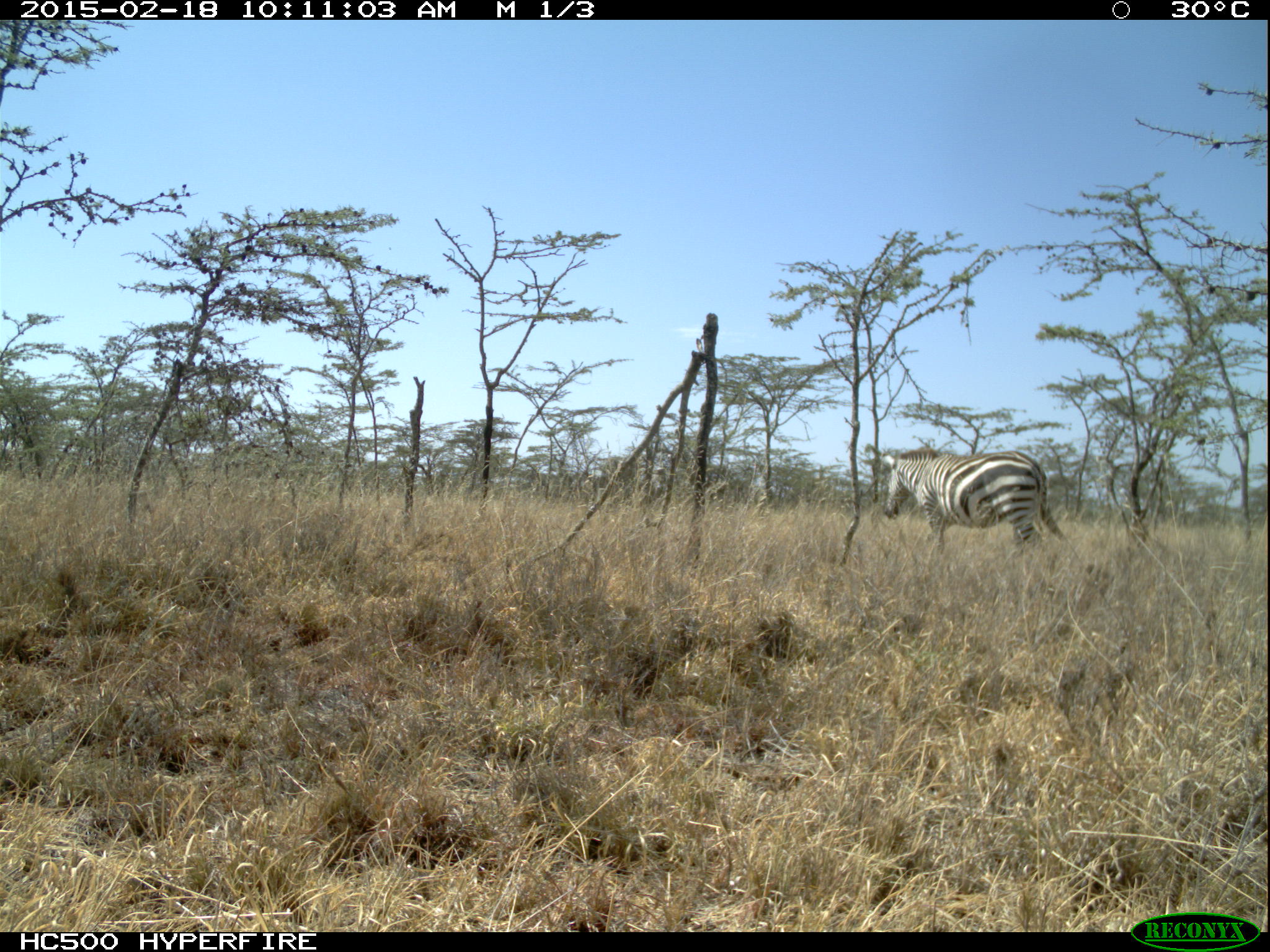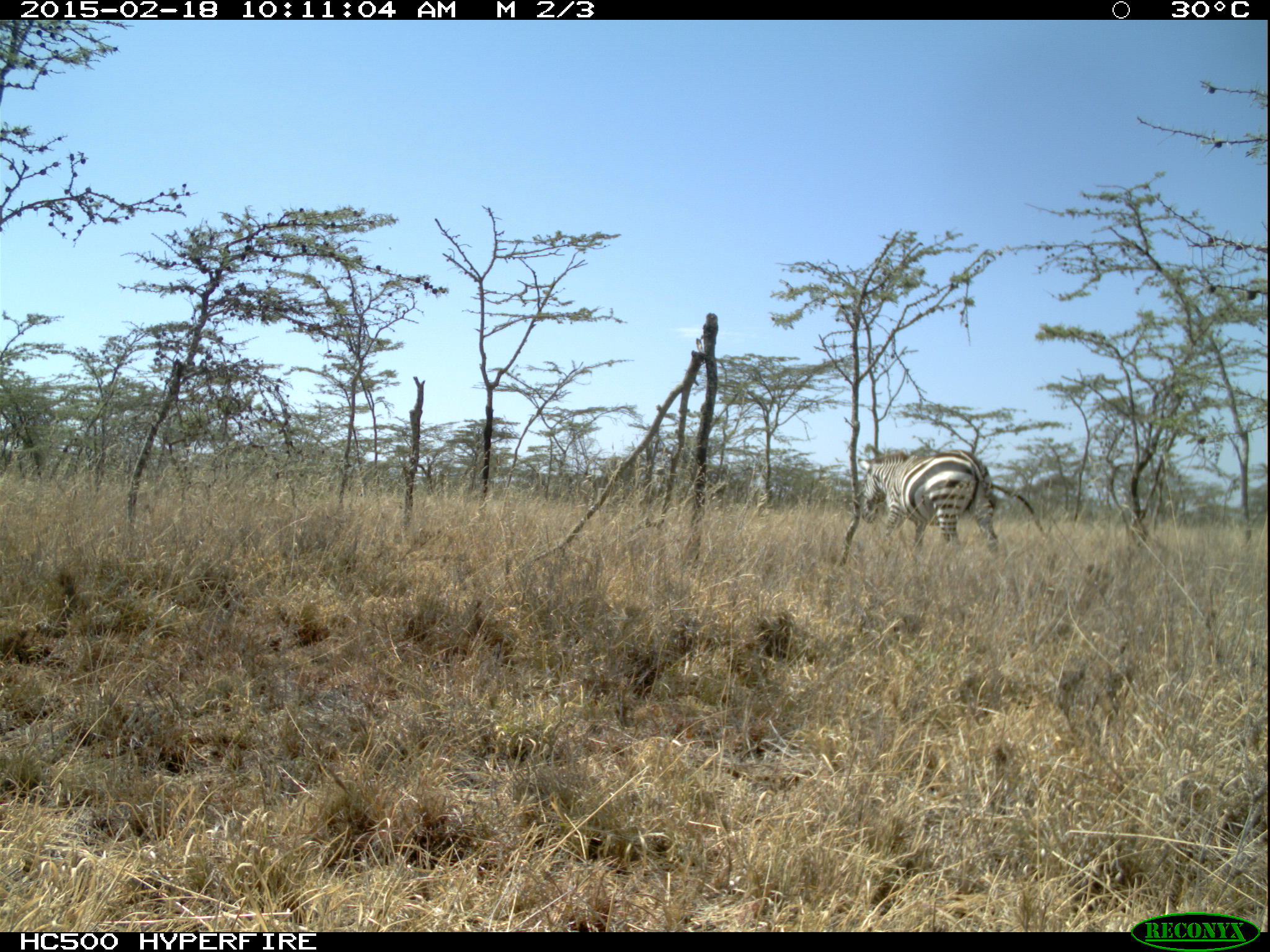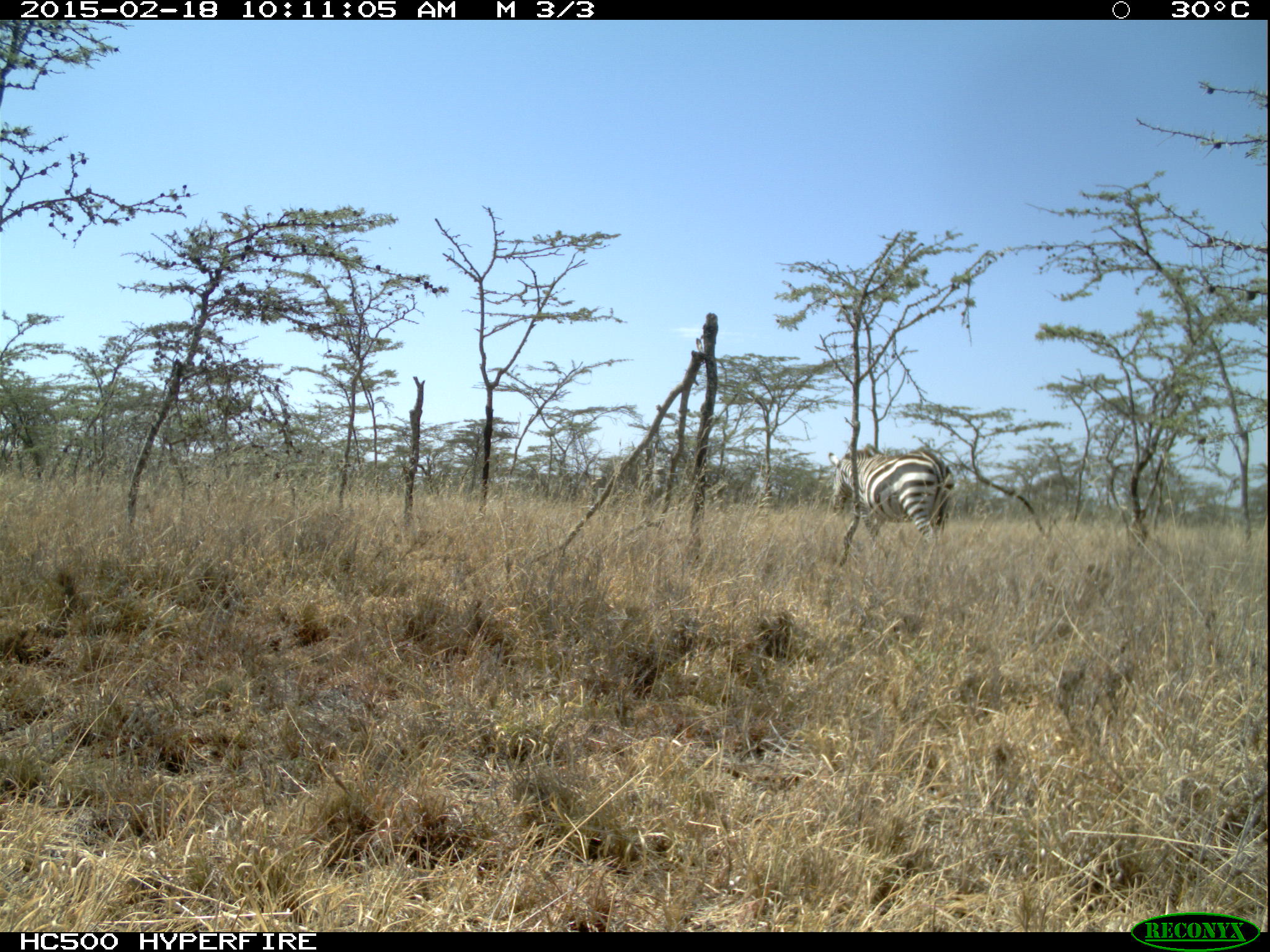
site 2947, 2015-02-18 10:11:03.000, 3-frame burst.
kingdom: Animalia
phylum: Chordata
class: Mammalia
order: Perissodactyla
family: Equidae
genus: Equus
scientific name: Equus quagga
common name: plains zebra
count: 2